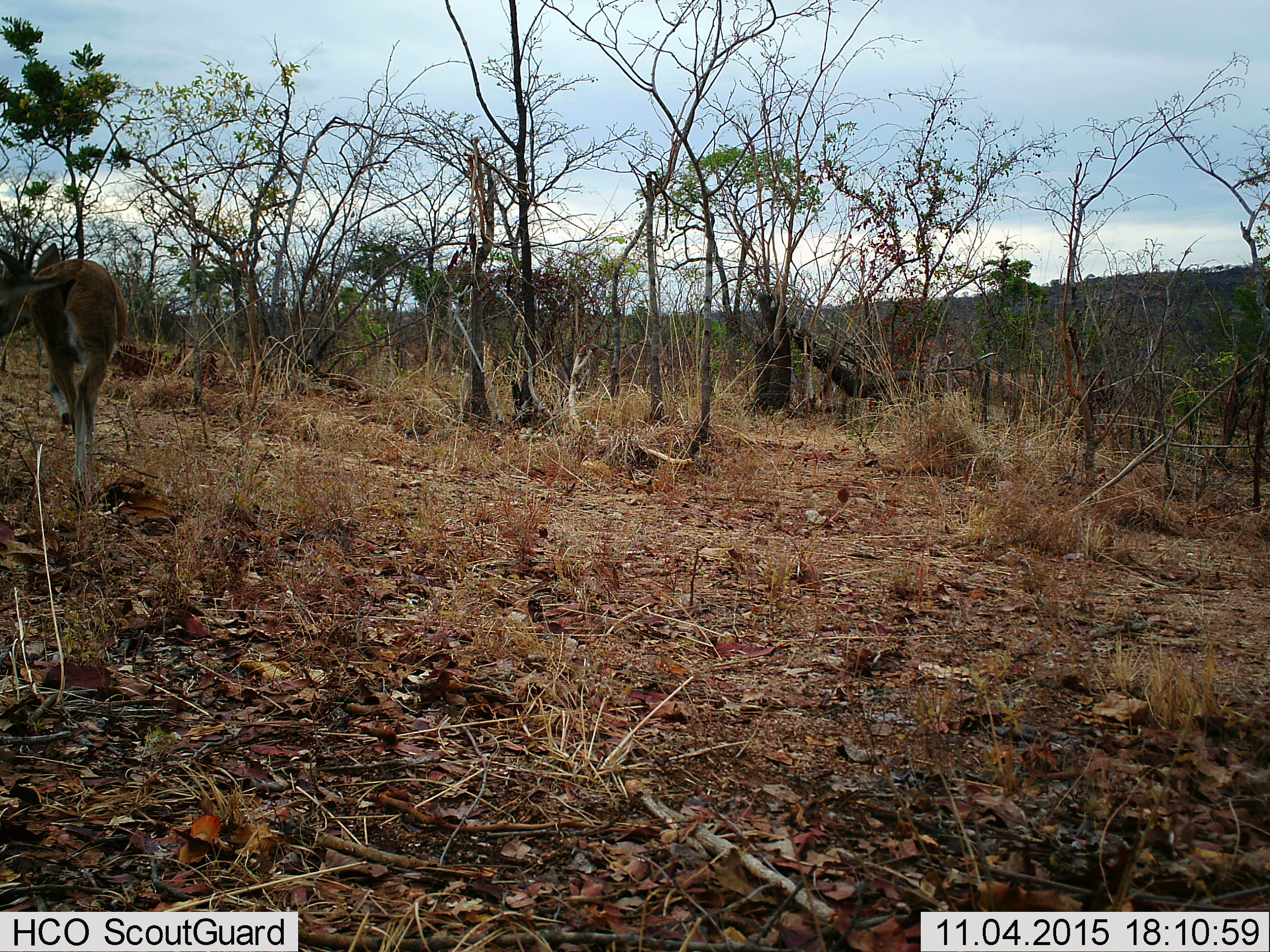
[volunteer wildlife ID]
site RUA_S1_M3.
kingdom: Animalia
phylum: Chordata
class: Mammalia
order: Artiodactyla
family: Bovidae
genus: Sylvicapra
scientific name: Sylvicapra grimmia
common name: common duiker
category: duikercommongrey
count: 1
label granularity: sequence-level